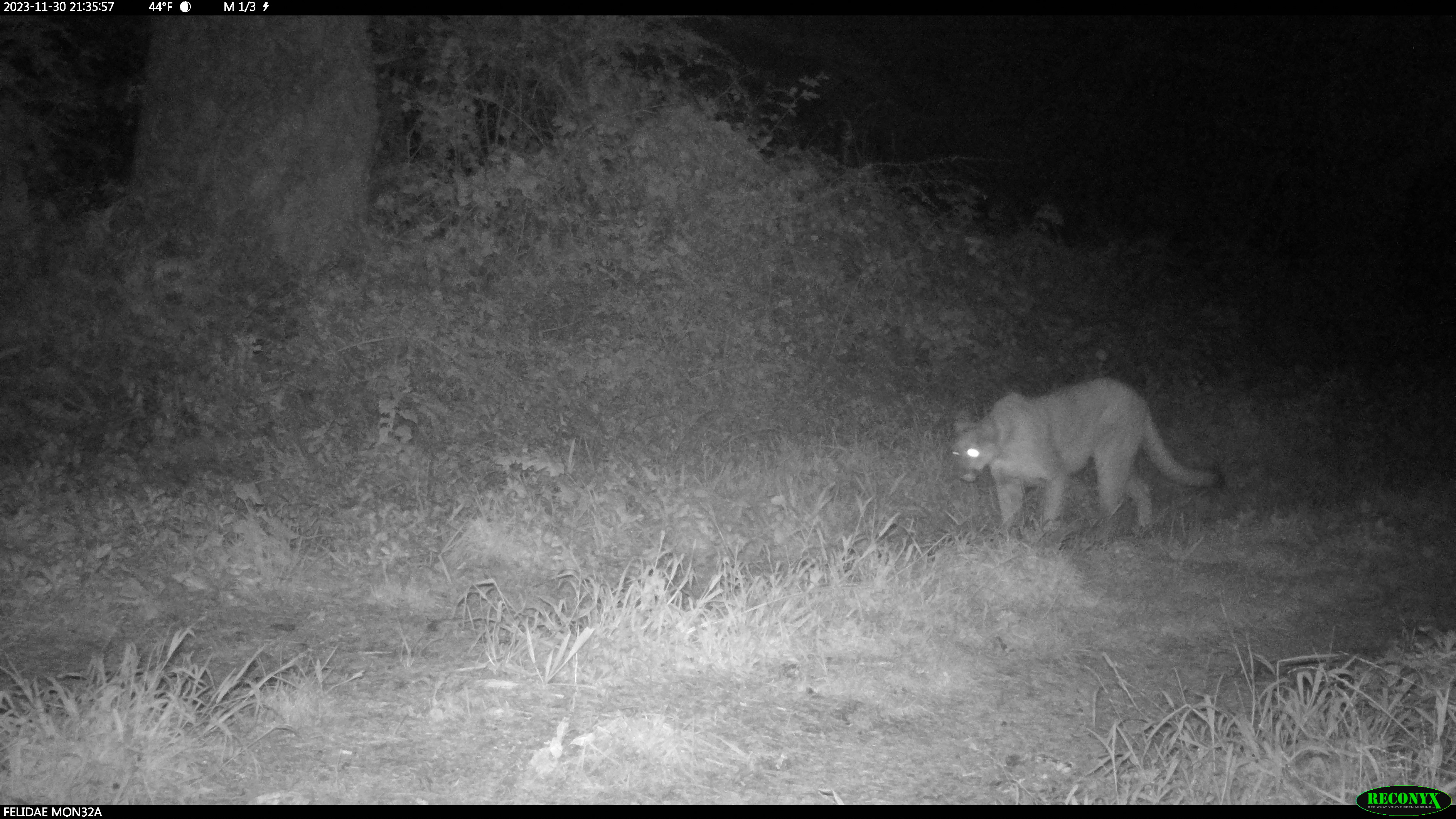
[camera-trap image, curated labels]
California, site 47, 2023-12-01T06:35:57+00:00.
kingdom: Animalia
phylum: Chordata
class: Mammalia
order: Carnivora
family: Felidae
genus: Puma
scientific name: Puma concolor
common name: puma